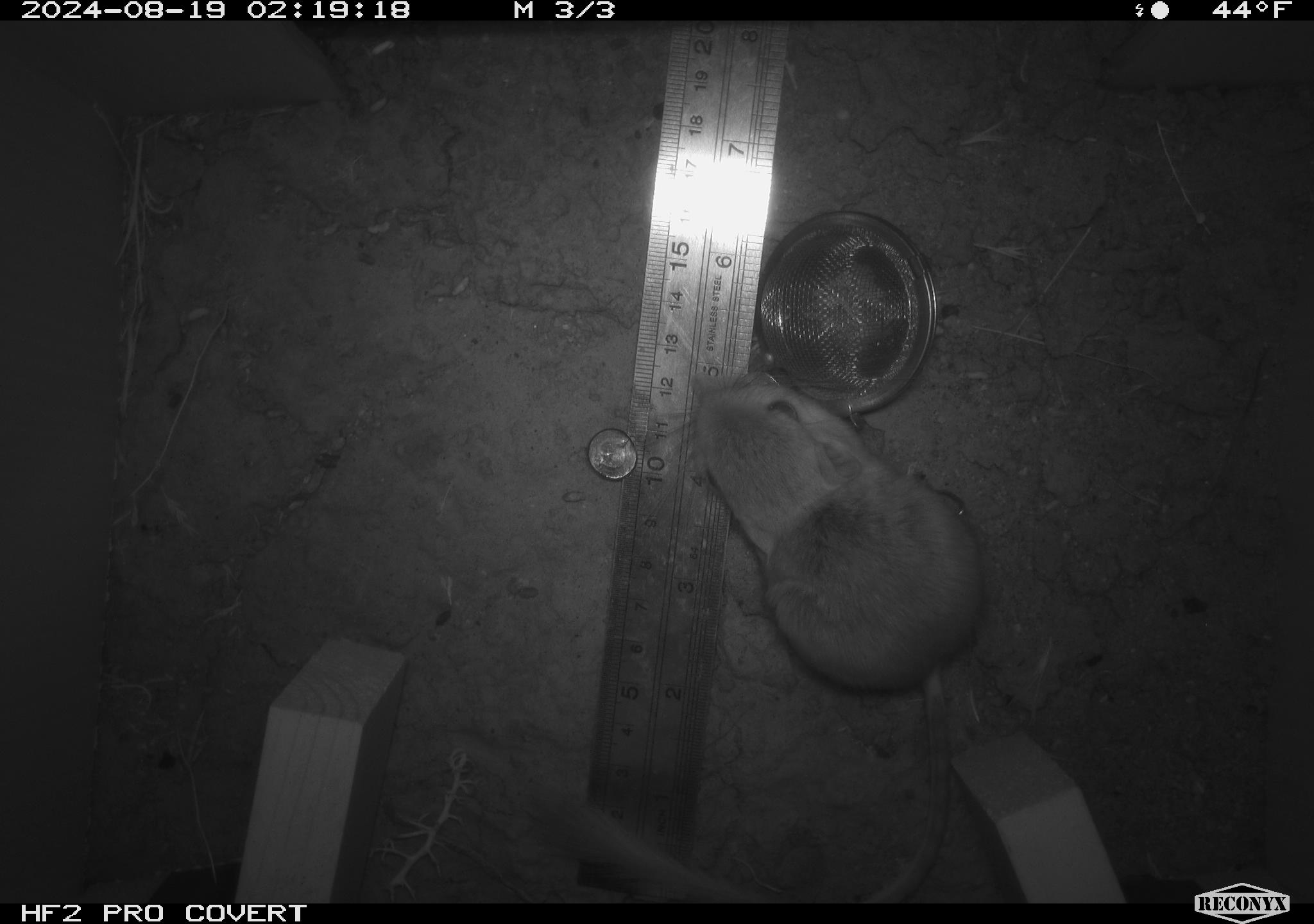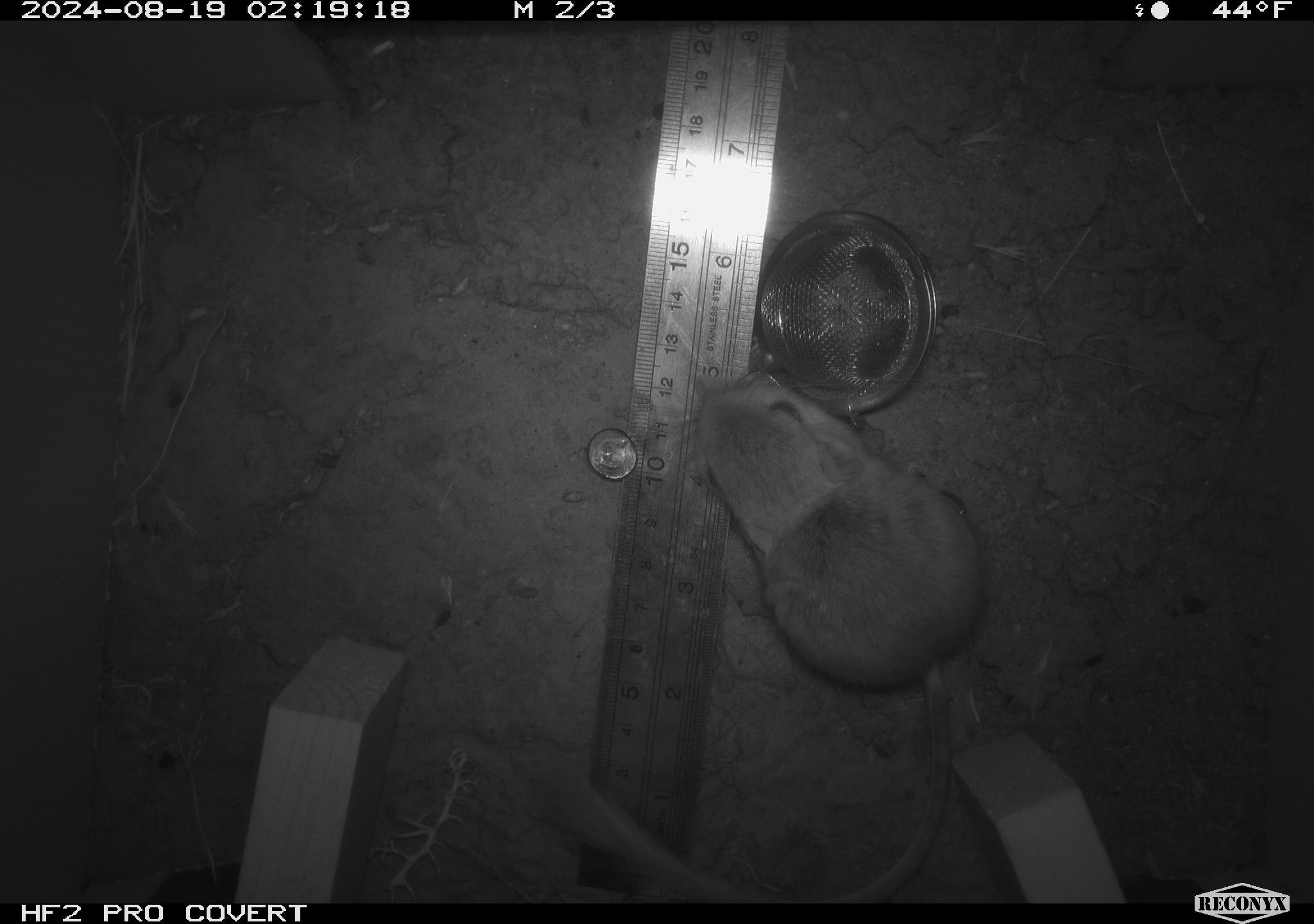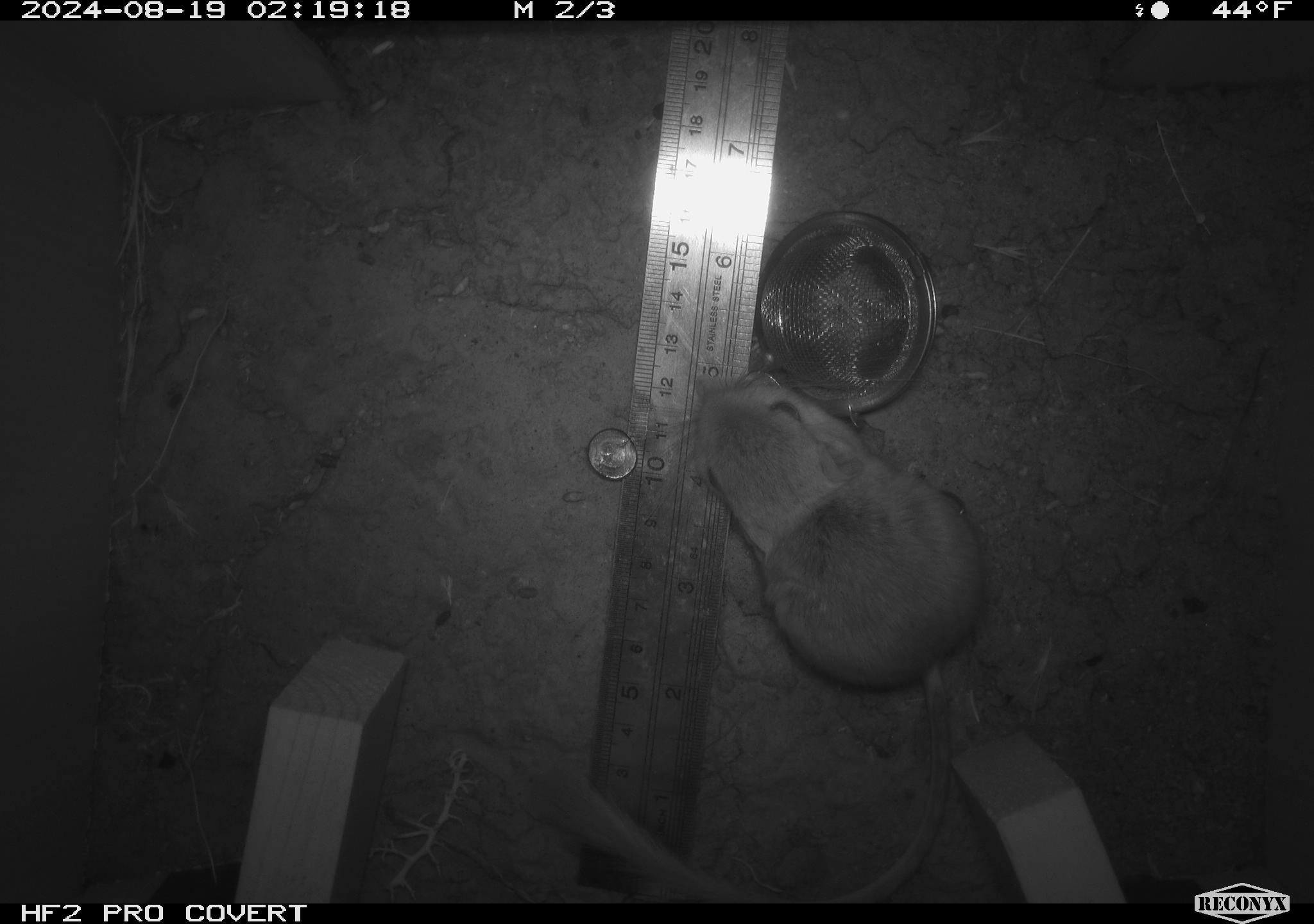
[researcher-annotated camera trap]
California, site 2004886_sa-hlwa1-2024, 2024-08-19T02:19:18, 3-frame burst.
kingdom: Animalia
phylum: Chordata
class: Mammalia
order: Rodentia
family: Heteromyidae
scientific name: Heteromyidae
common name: kangaroo rats and pocket mice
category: heteromyidae family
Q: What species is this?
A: Heteromyidae family (kangaroo rats and pocket mice) (Heteromyidae).